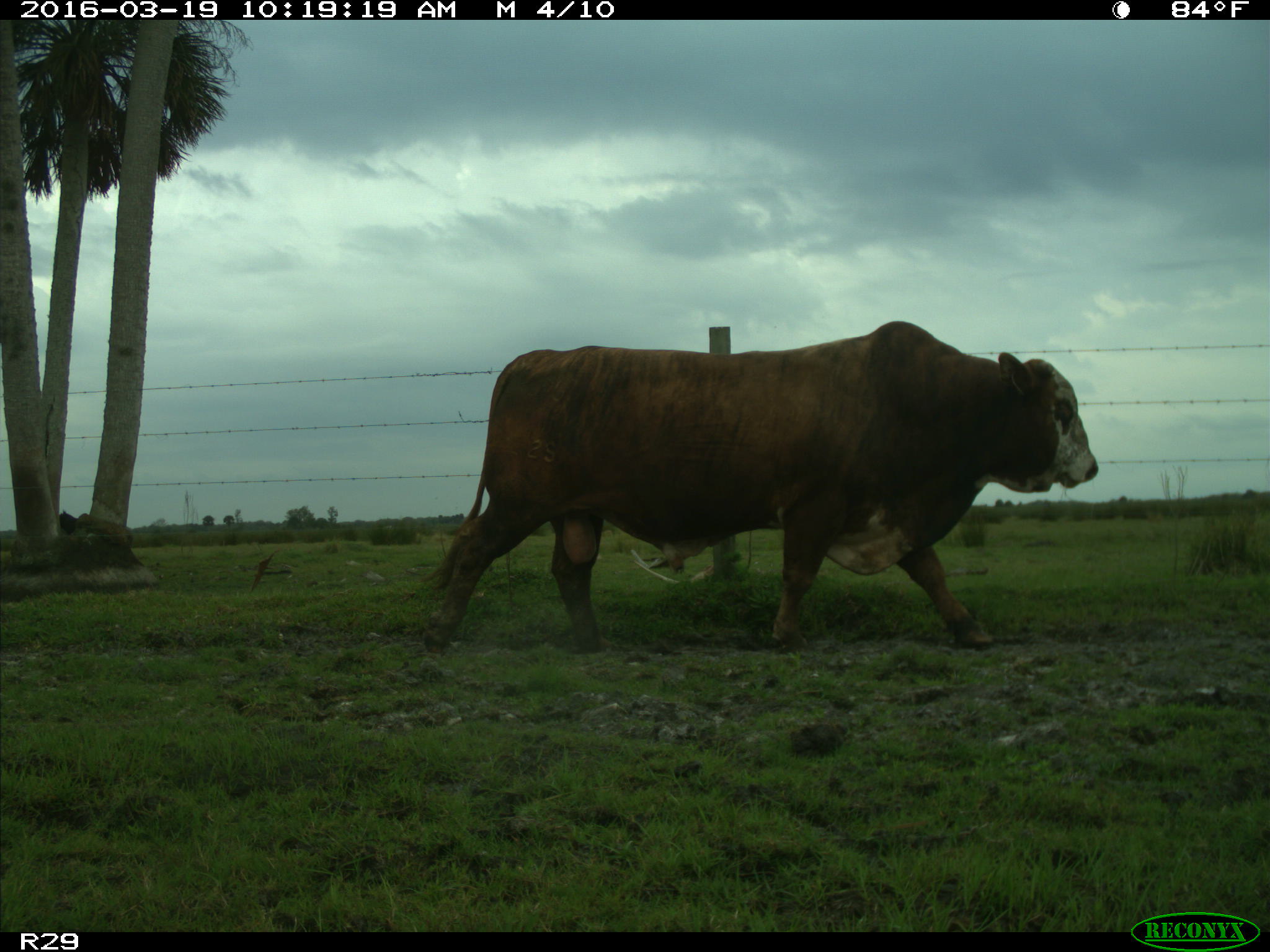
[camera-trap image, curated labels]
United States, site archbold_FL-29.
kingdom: Animalia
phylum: Chordata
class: Mammalia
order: Artiodactyla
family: Bovidae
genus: Bos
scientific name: Bos taurus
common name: domestic cow